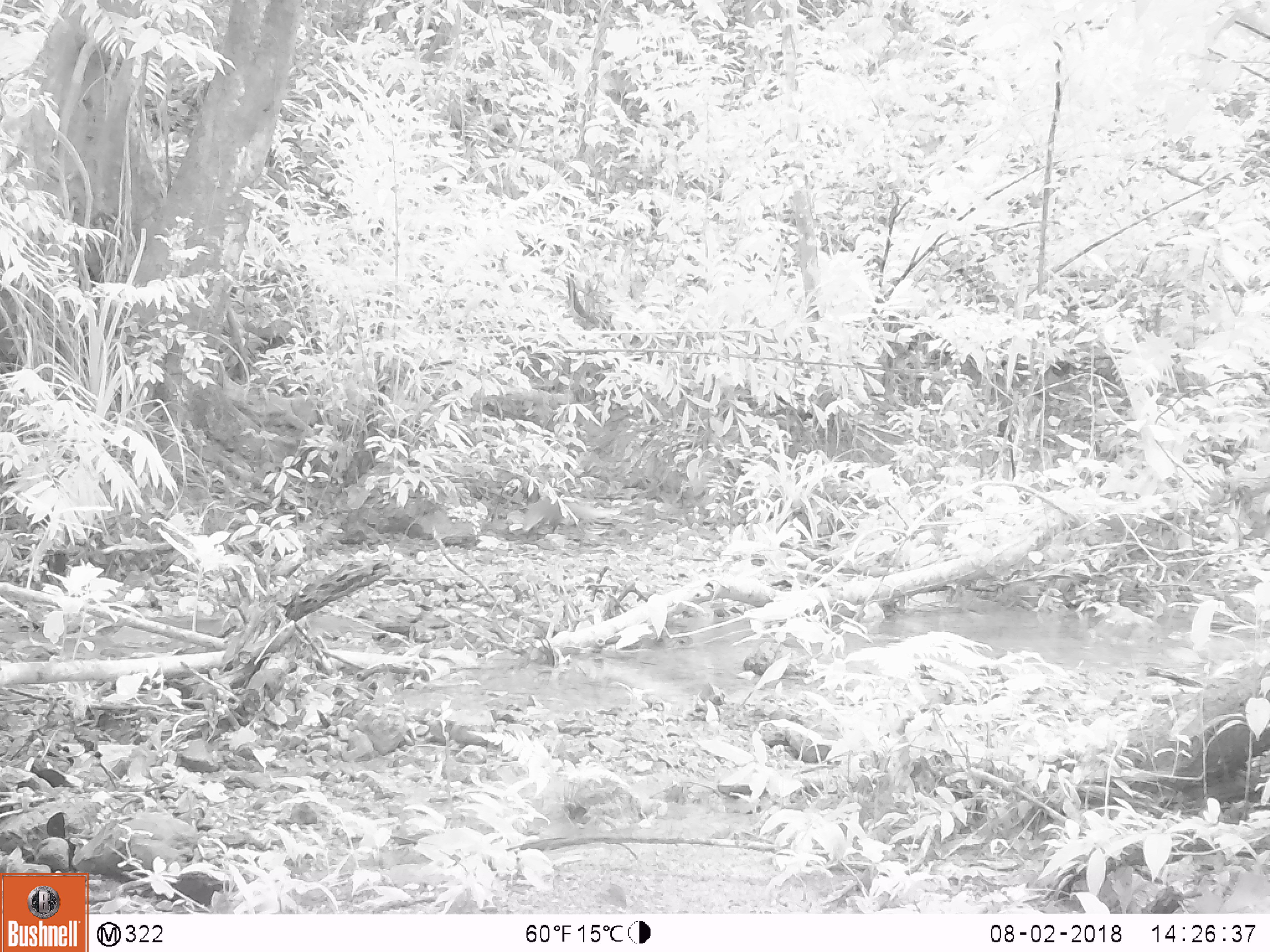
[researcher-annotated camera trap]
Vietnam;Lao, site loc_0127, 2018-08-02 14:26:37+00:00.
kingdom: Animalia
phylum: Chordata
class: Mammalia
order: Carnivora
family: Herpestidae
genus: Urva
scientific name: Urva urva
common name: crab-eating mongoose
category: crab eating mongoose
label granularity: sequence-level